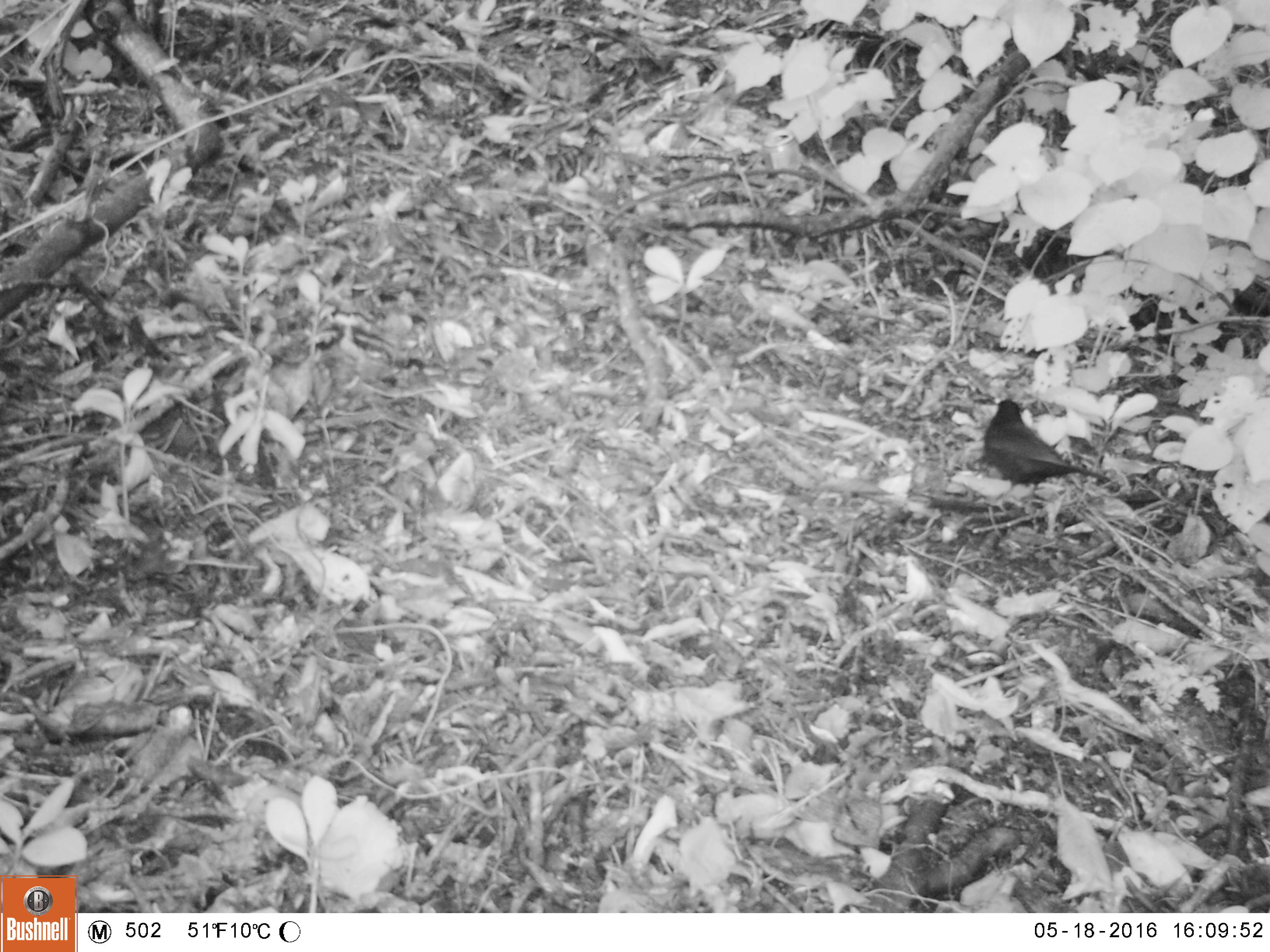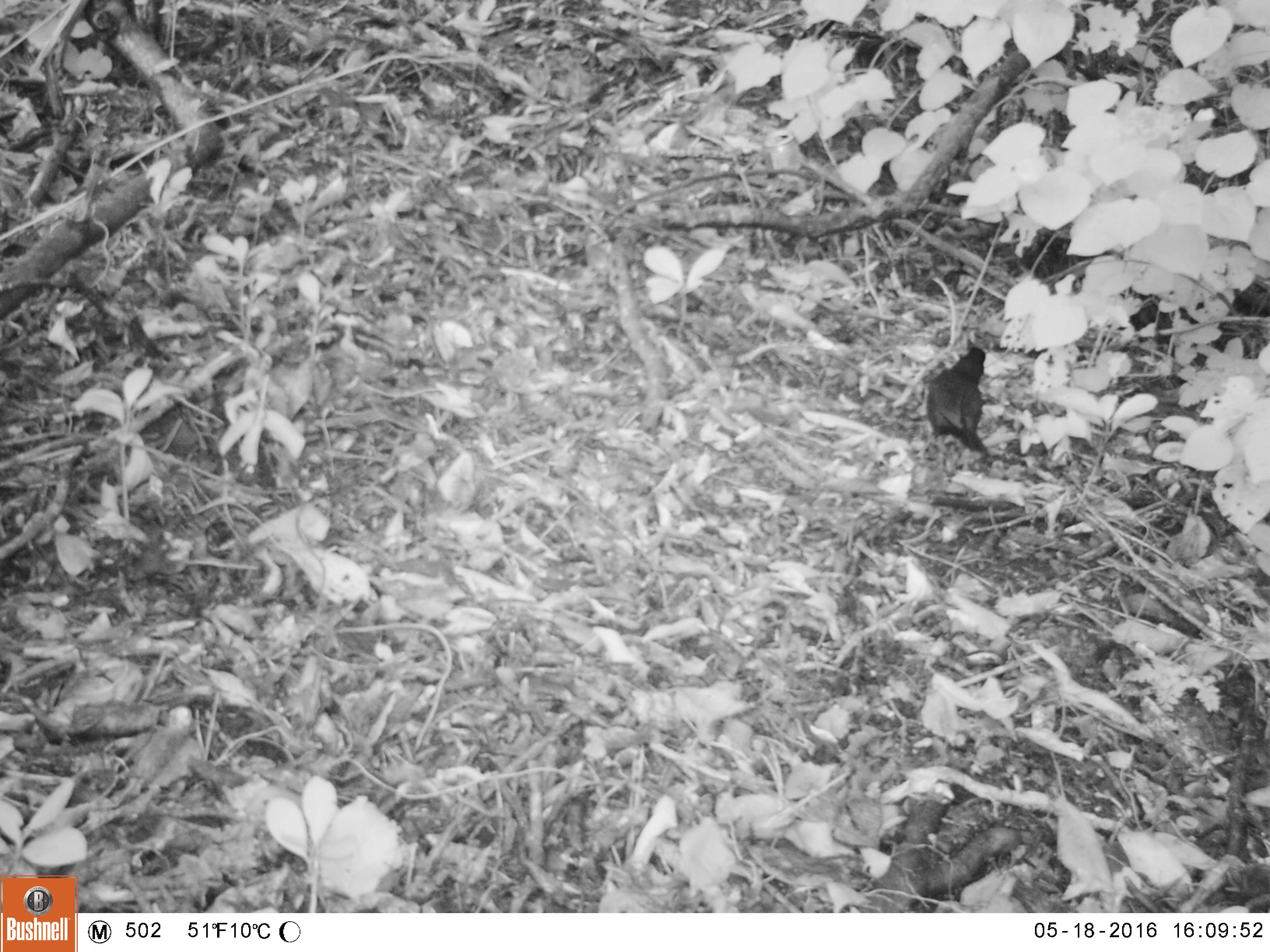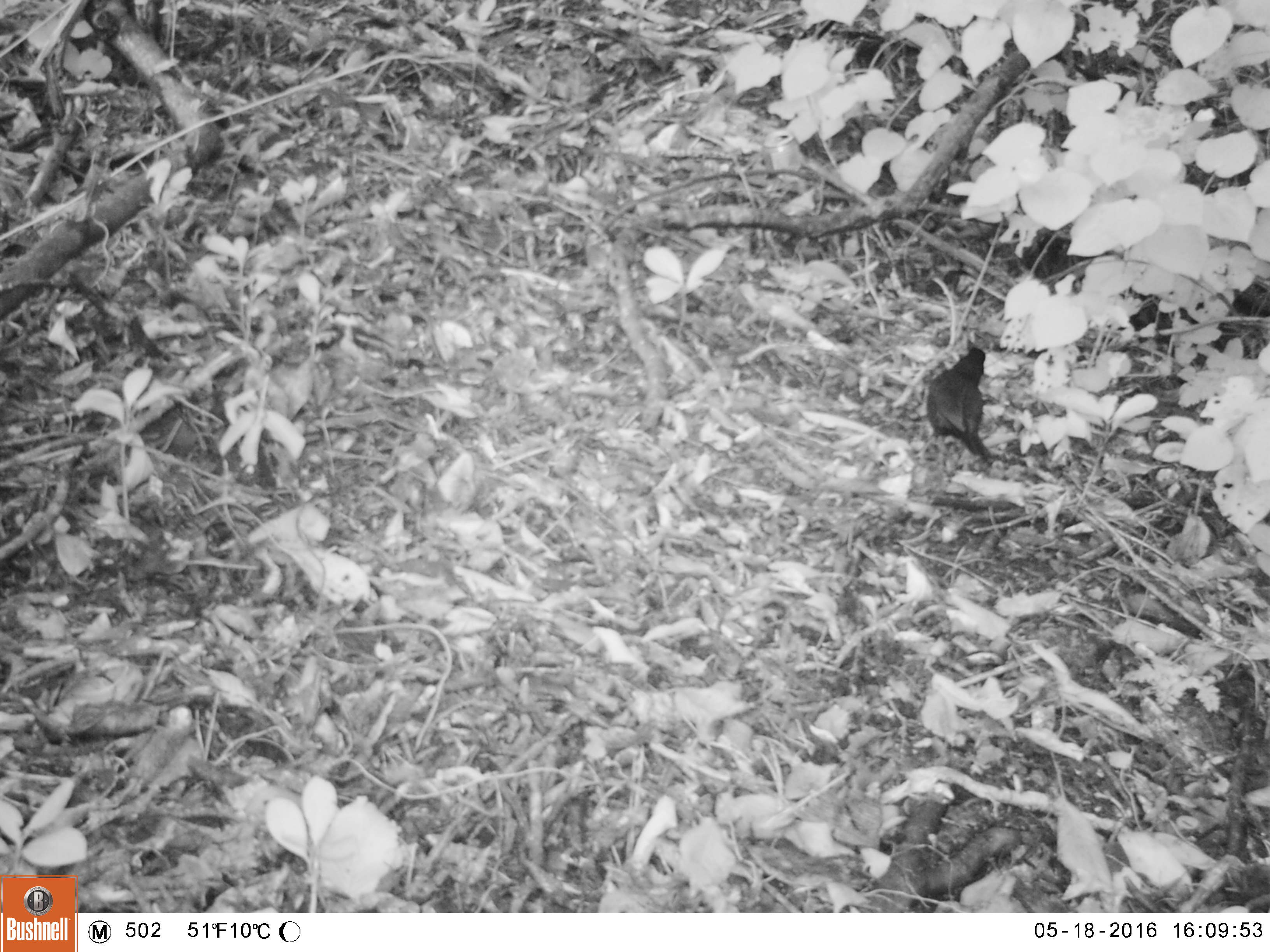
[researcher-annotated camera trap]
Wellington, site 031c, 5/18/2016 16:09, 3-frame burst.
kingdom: Animalia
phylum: Chordata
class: Aves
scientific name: Aves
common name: bird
Bird (Aves).